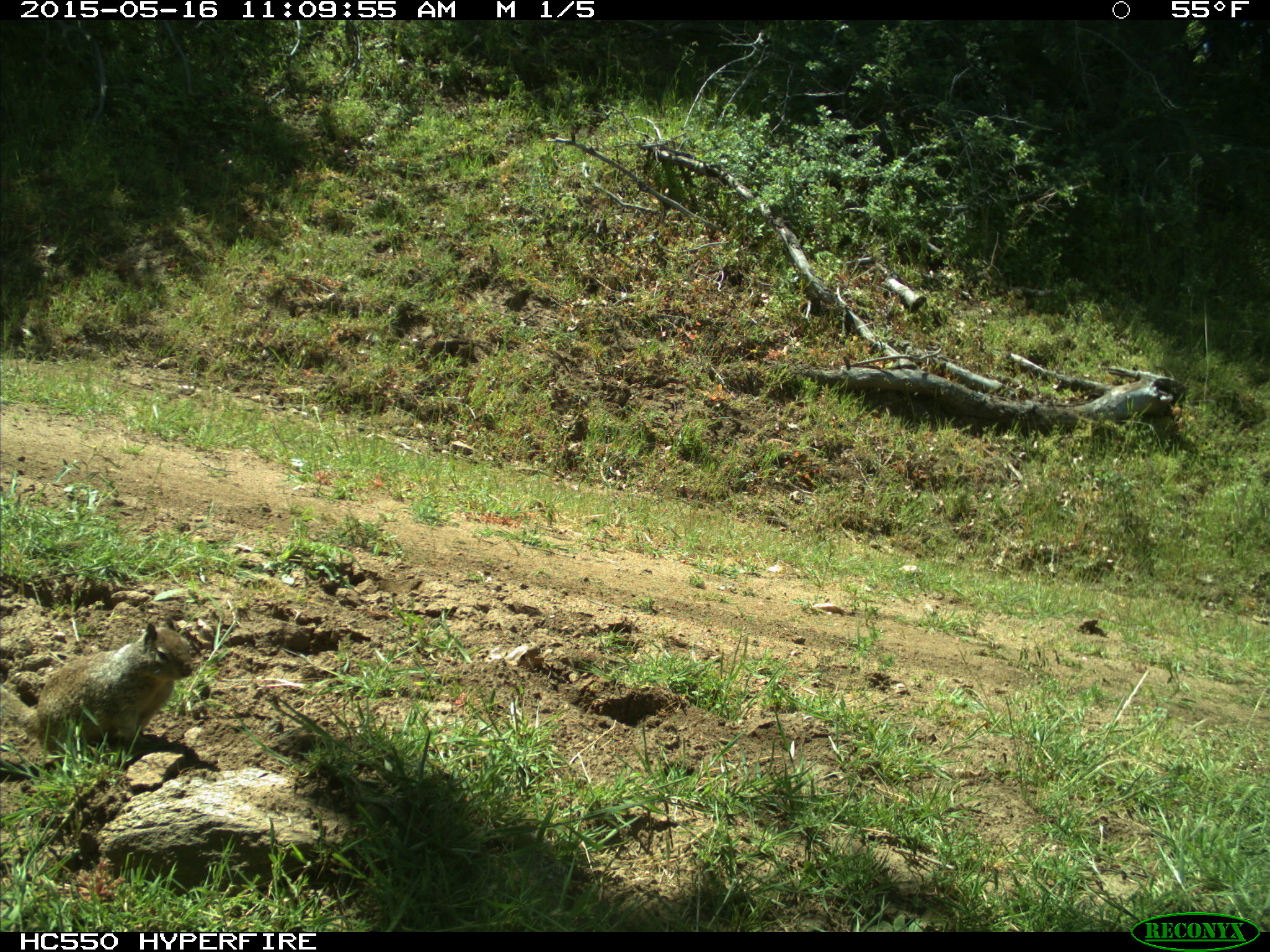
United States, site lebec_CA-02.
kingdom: Animalia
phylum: Chordata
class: Mammalia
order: Rodentia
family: Sciuridae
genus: Otospermophilus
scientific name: Otospermophilus beecheyi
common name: california ground squirrel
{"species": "Otospermophilus beecheyi (california ground squirrel)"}